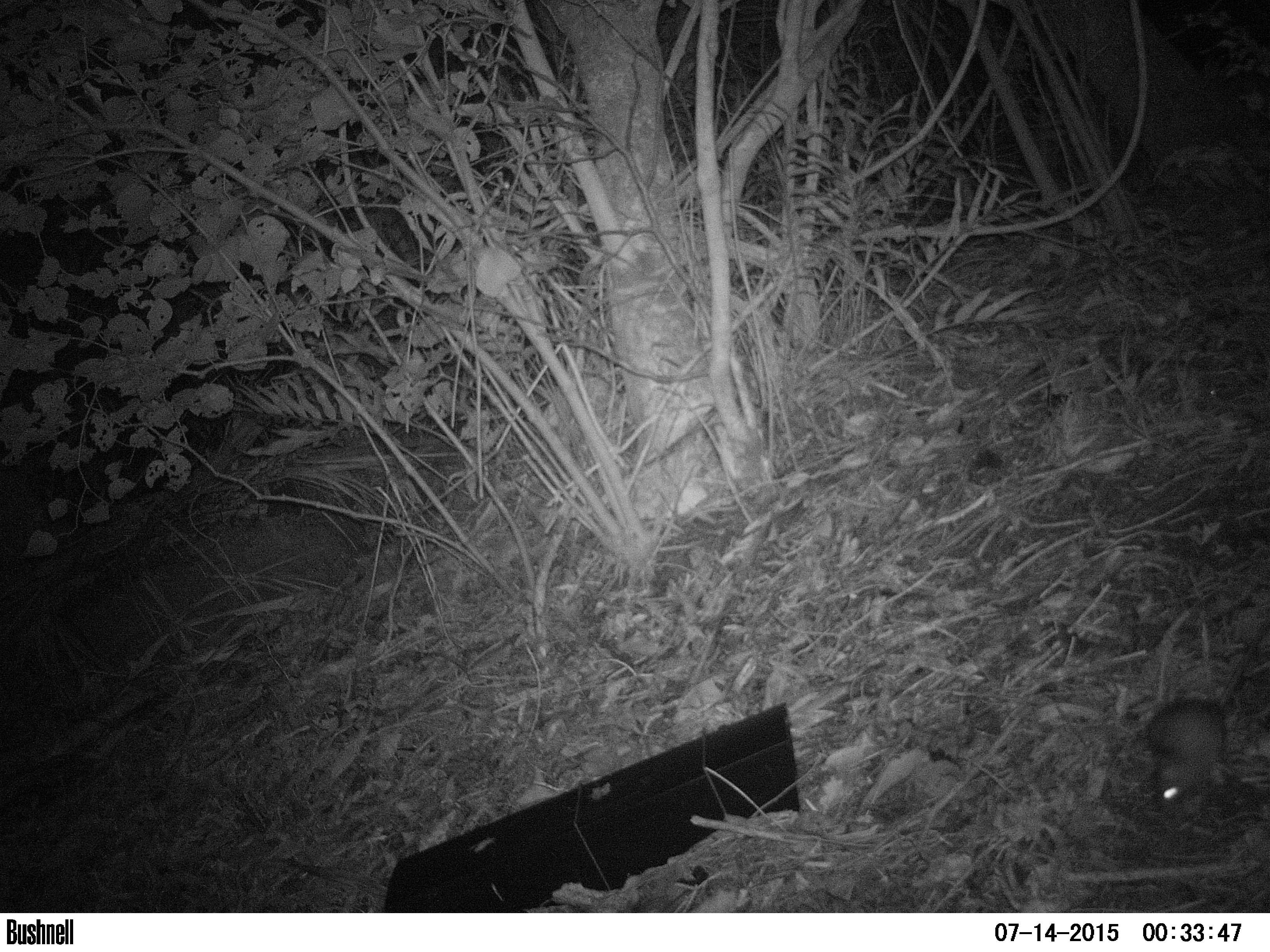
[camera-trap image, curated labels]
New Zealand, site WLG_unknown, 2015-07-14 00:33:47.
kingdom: Animalia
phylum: Chordata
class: Mammalia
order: Rodentia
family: Muridae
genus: Rattus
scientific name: Rattus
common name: rat